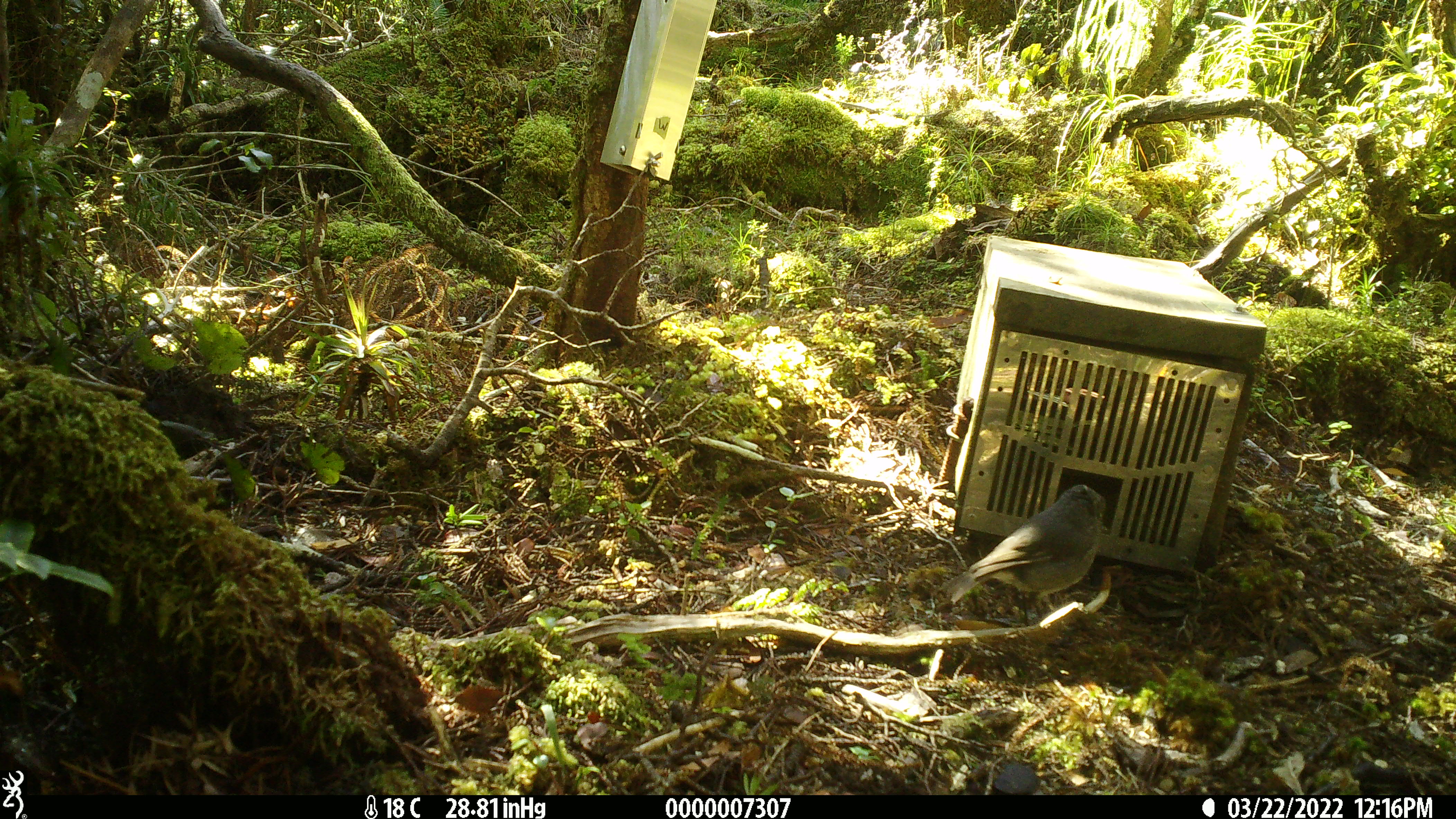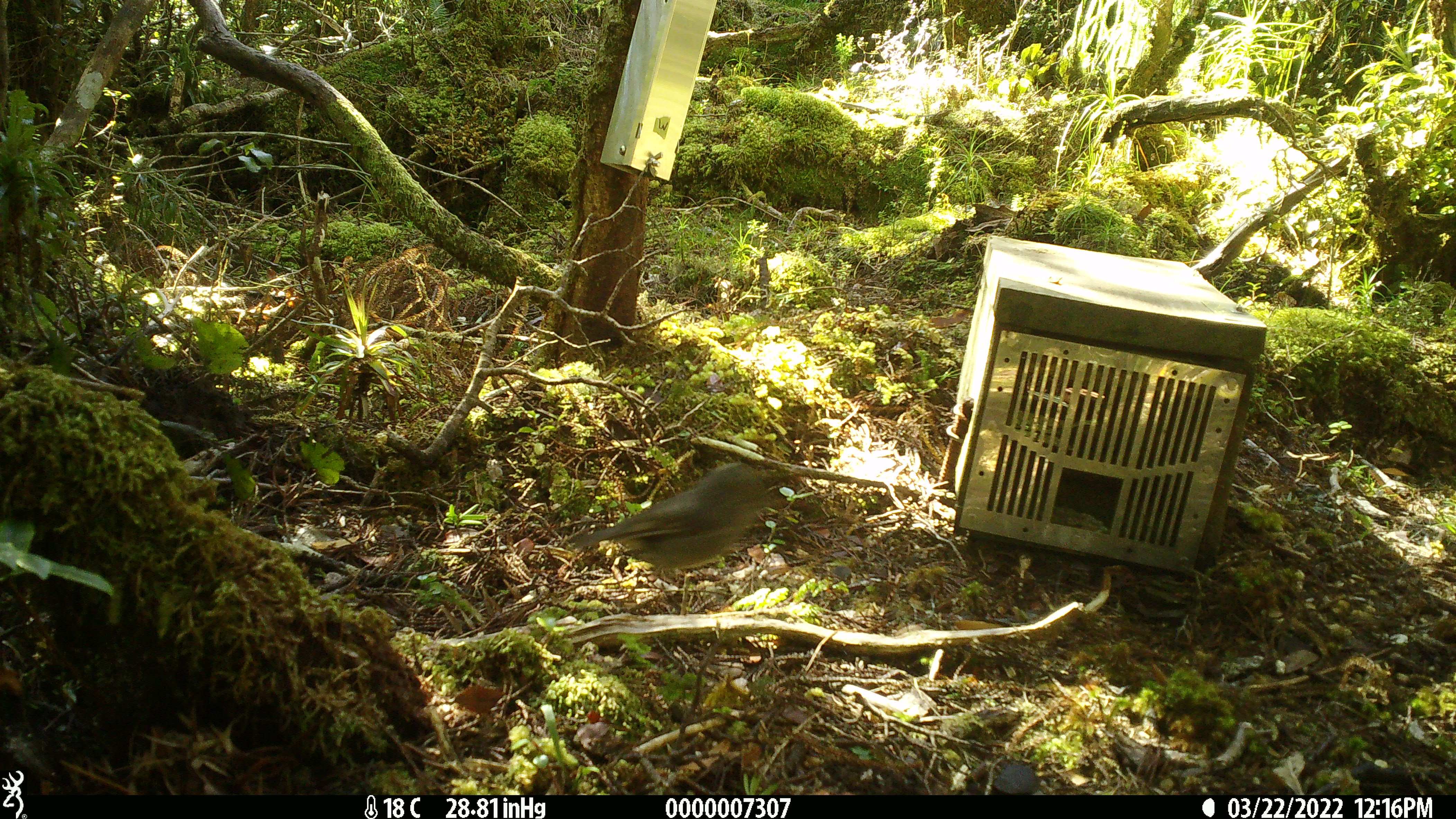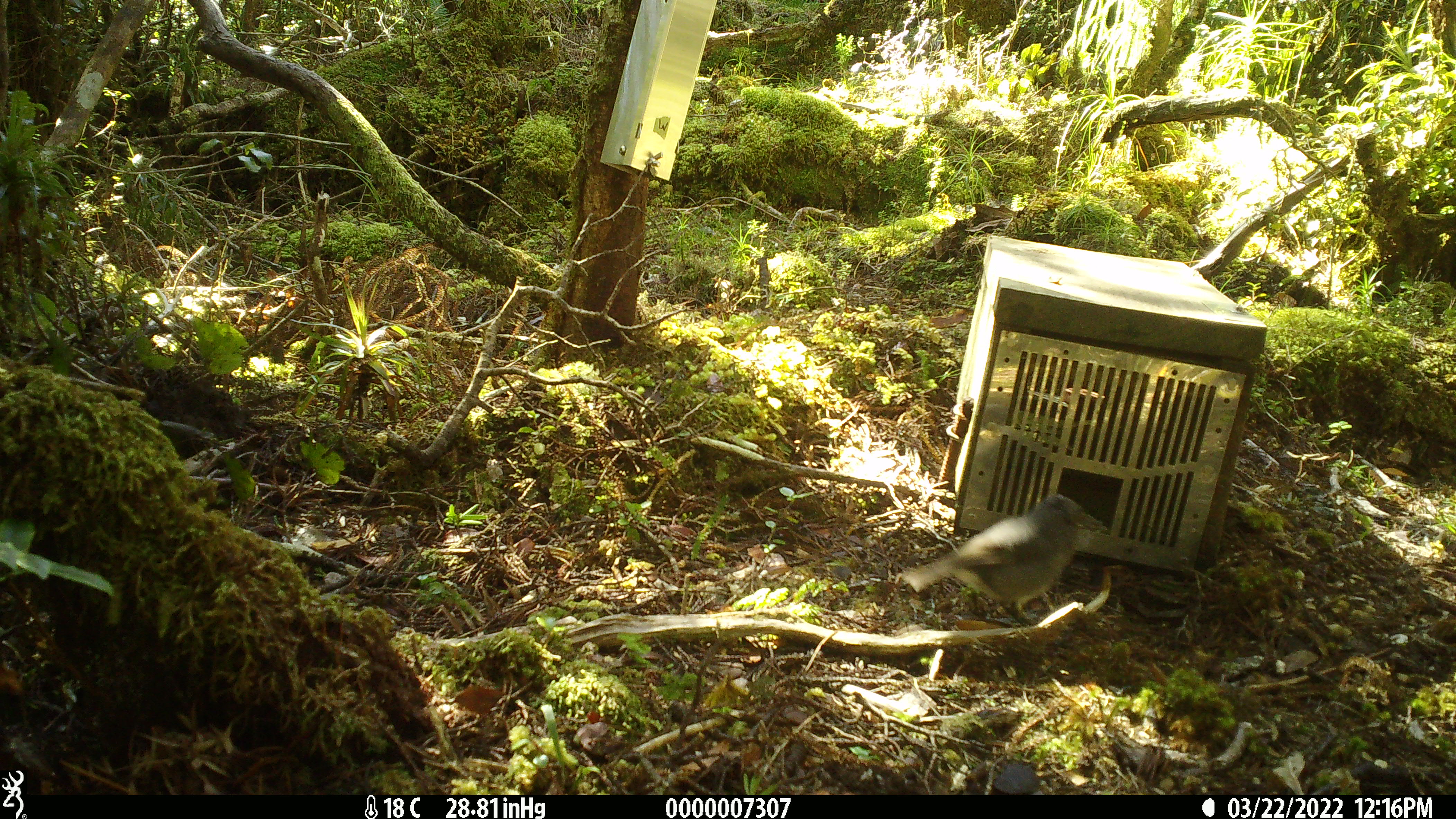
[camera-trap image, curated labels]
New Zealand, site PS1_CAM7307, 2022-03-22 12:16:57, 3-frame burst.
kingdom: Animalia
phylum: Chordata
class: Aves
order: Passeriformes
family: Petroicidae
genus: Petroica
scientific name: Petroica australis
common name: new zealand robin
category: robin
Robin (new zealand robin) (Petroica australis).